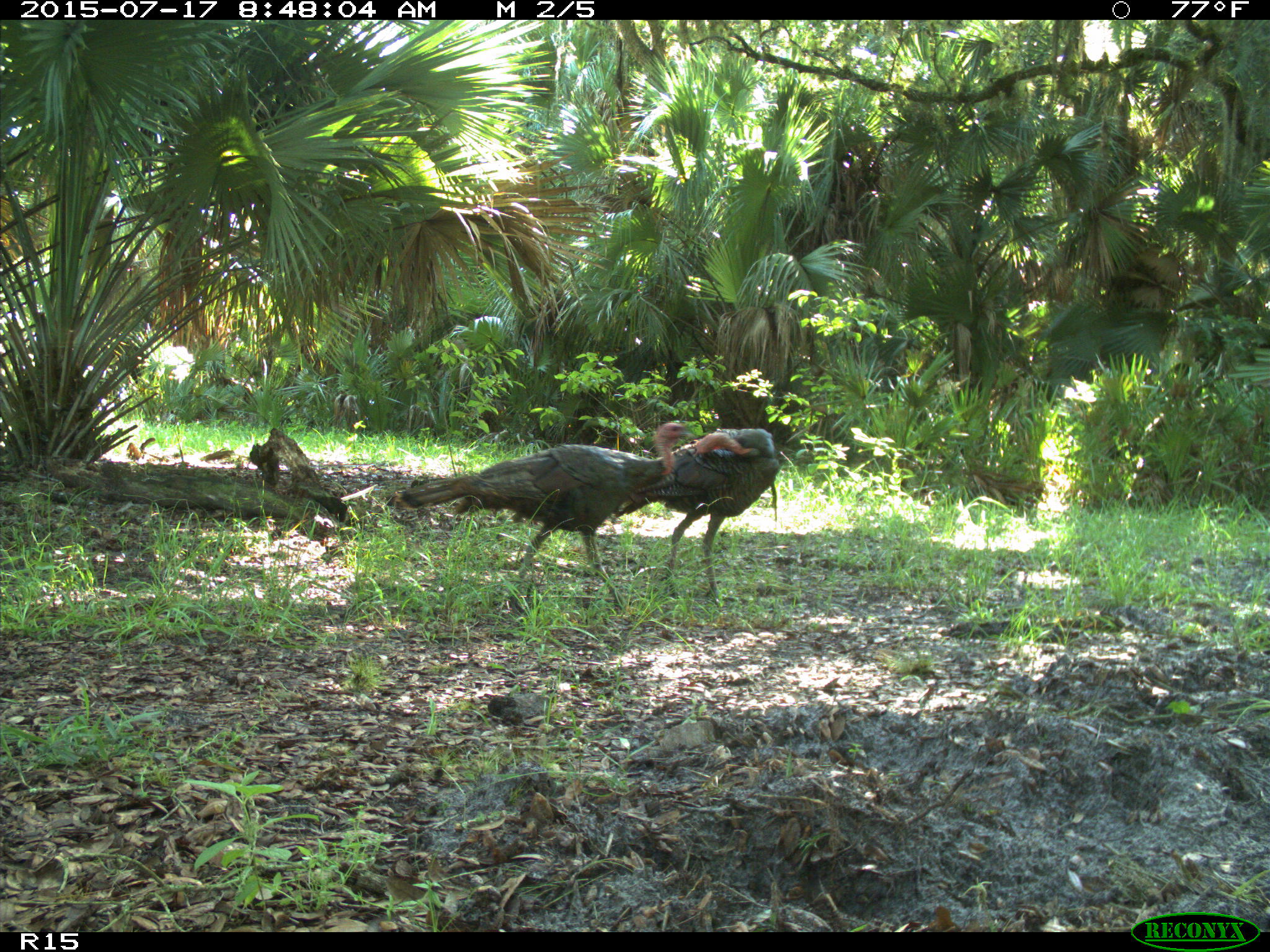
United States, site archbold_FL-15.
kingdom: Animalia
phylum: Chordata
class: Aves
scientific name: Aves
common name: birds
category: unidentified bird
Unidentified bird (birds) (Aves).